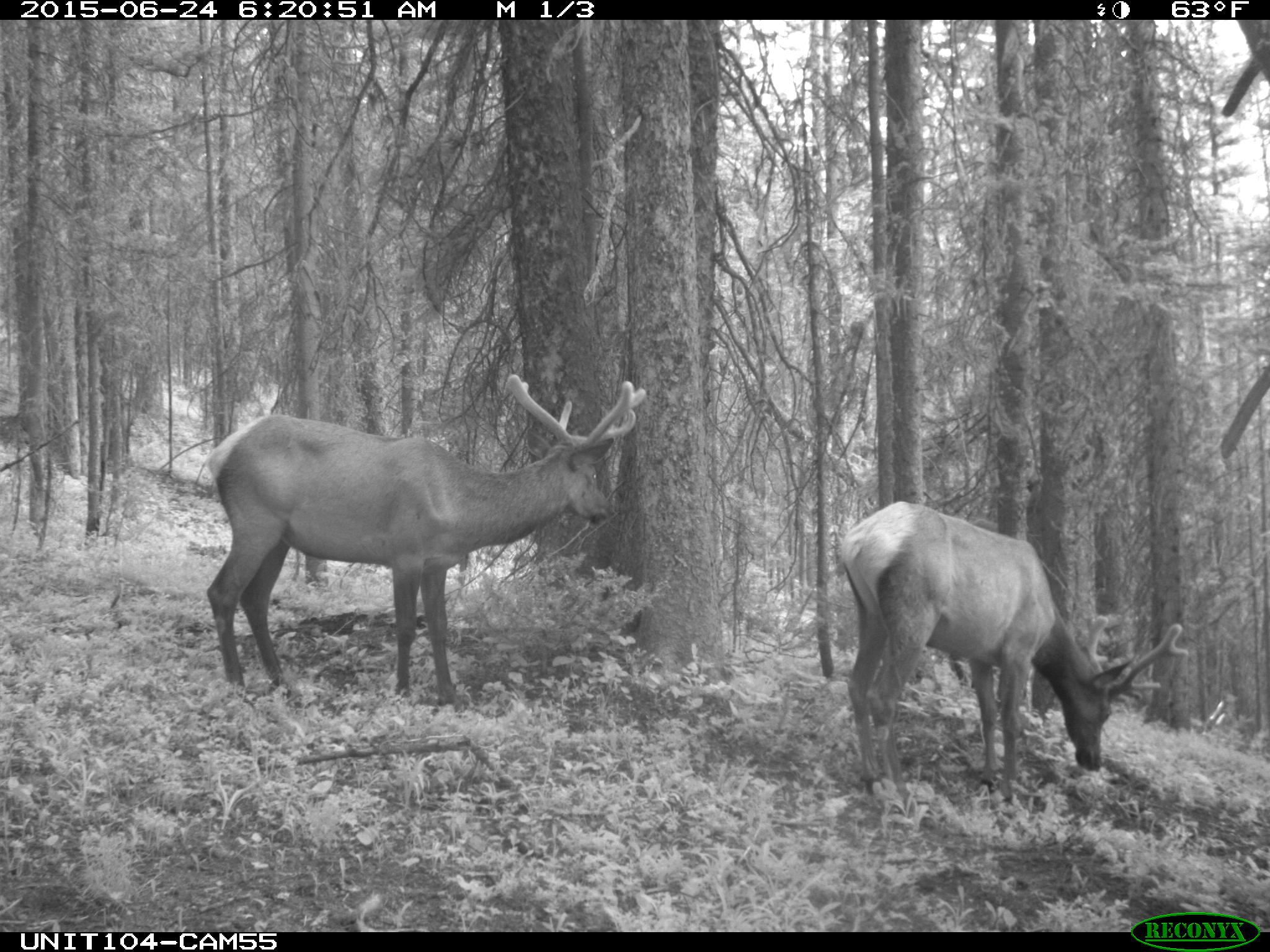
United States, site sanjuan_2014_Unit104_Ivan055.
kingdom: Animalia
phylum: Chordata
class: Mammalia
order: Artiodactyla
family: Cervidae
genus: Cervus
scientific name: Cervus elaphus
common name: red deer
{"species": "Cervus elaphus (red deer)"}